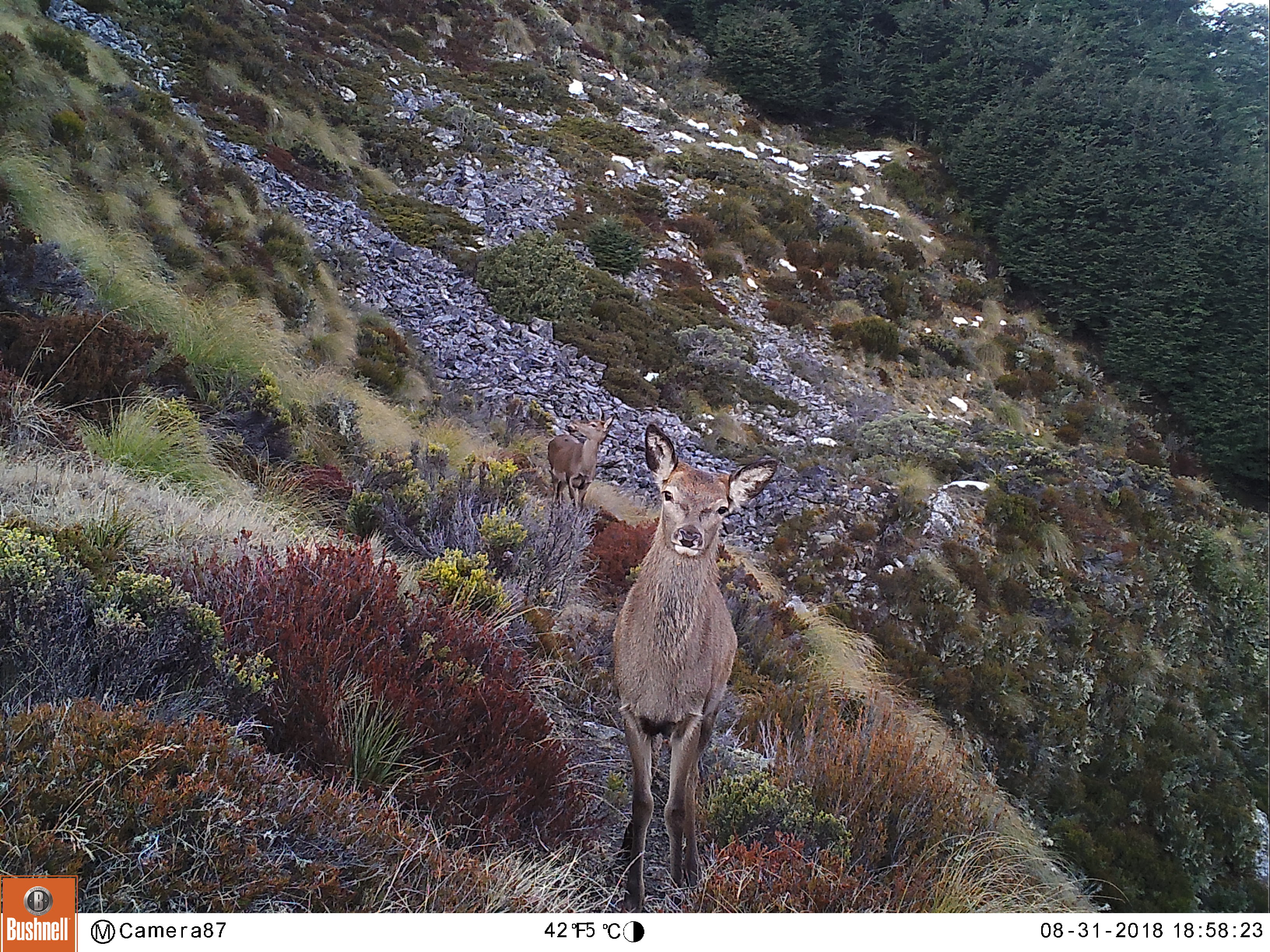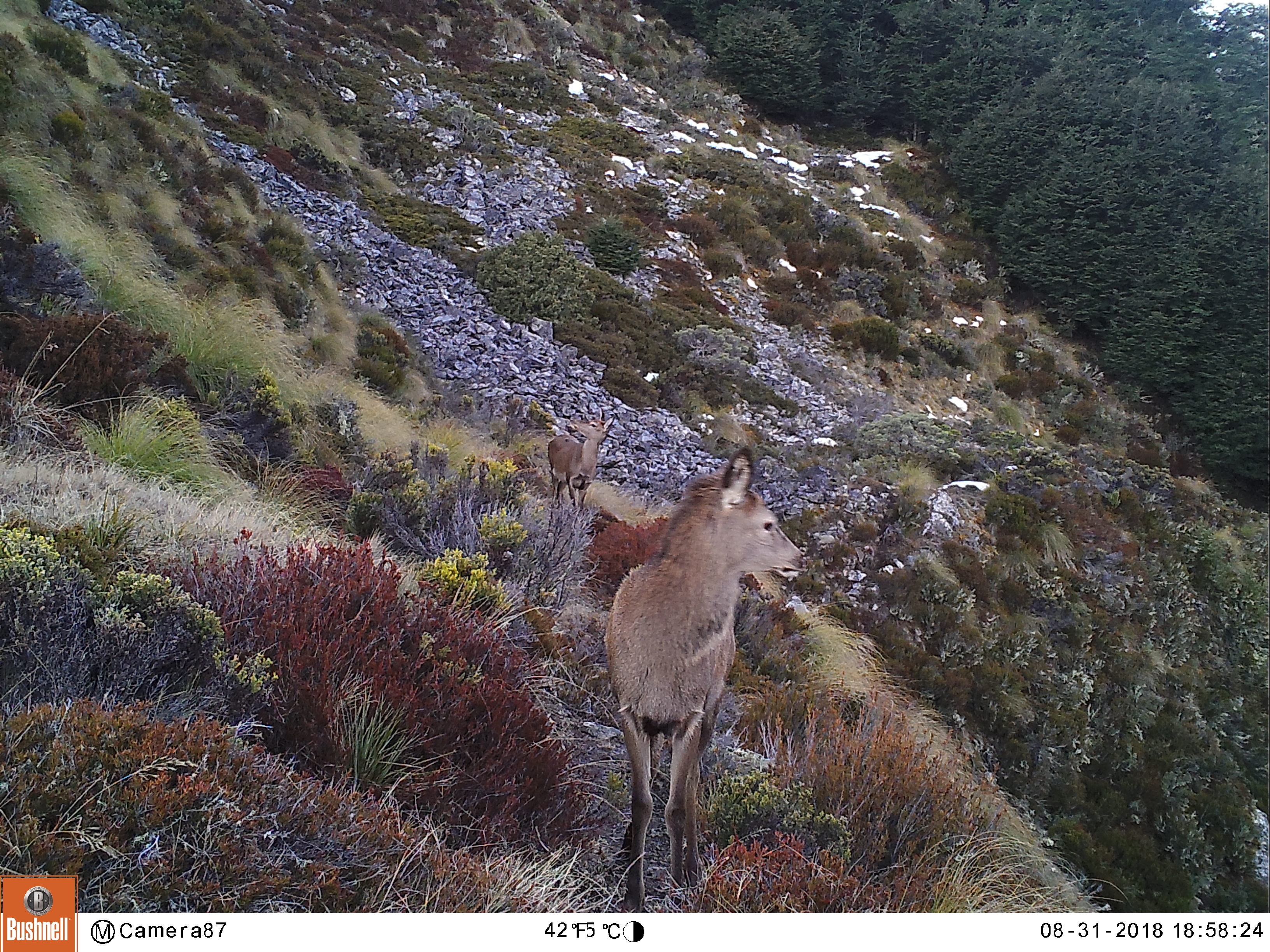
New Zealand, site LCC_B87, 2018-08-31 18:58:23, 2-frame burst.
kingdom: Animalia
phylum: Chordata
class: Mammalia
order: Artiodactyla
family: Cervidae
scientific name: Cervidae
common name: deer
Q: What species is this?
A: Deer (Cervidae).